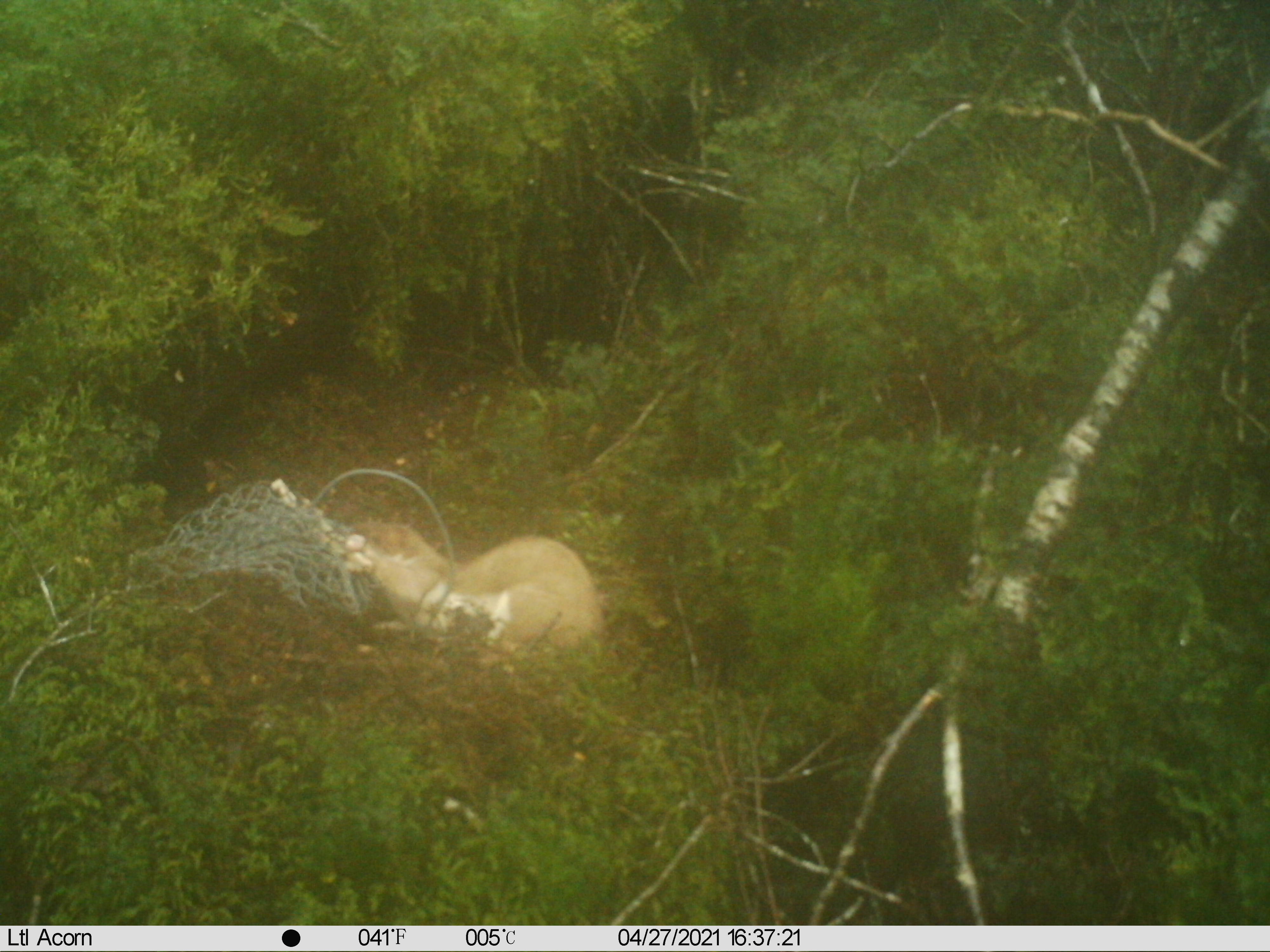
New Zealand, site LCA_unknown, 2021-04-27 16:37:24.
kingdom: Animalia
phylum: Chordata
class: Mammalia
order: Carnivora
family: Mustelidae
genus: Mustela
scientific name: Mustela erminea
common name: stoat